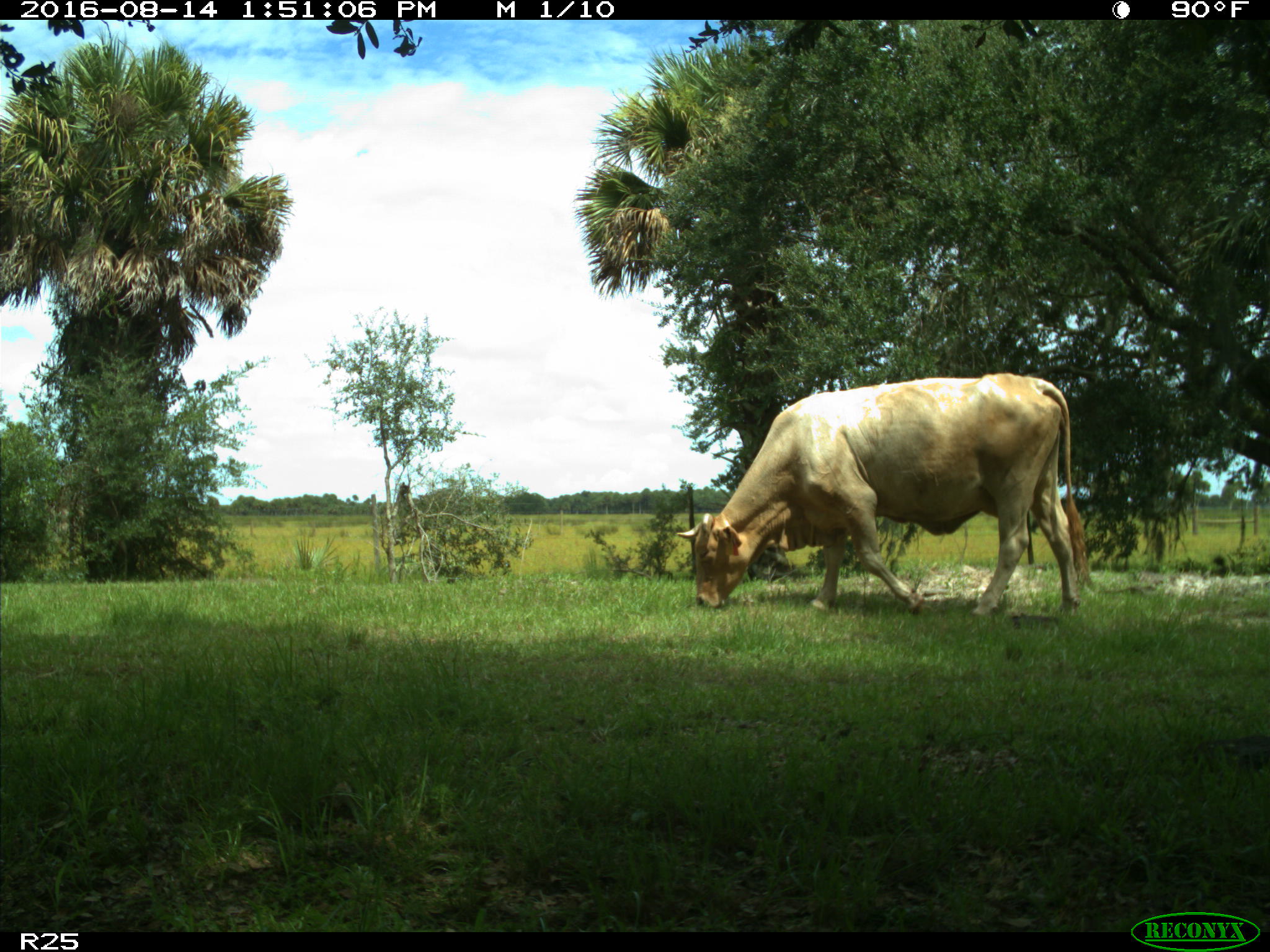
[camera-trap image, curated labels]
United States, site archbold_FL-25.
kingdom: Animalia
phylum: Chordata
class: Mammalia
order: Artiodactyla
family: Bovidae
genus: Bos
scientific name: Bos taurus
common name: domestic cow